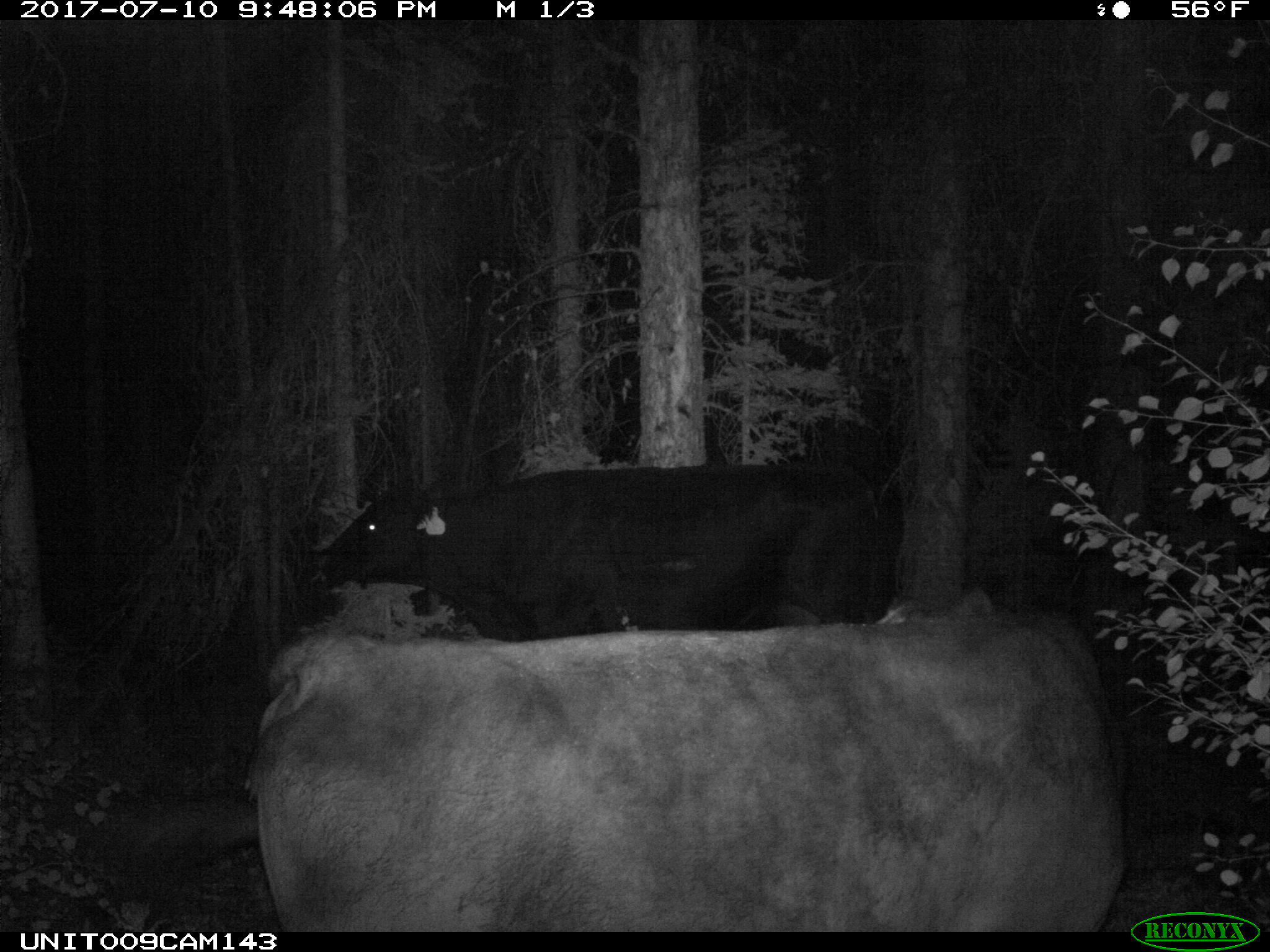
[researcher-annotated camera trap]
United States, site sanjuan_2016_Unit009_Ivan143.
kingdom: Animalia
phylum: Chordata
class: Mammalia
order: Artiodactyla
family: Bovidae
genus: Bos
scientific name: Bos taurus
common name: domestic cow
Bos taurus (domestic cow).